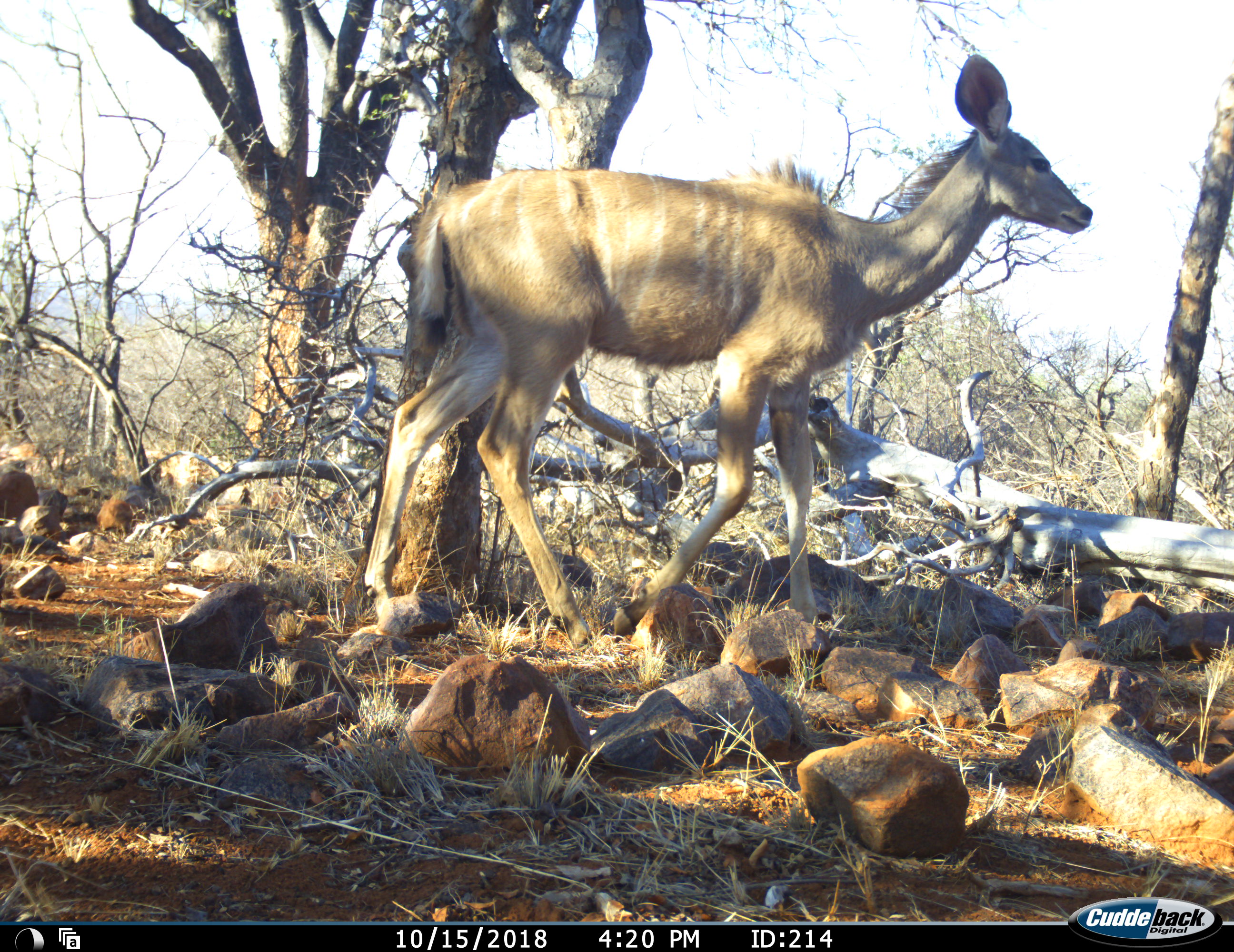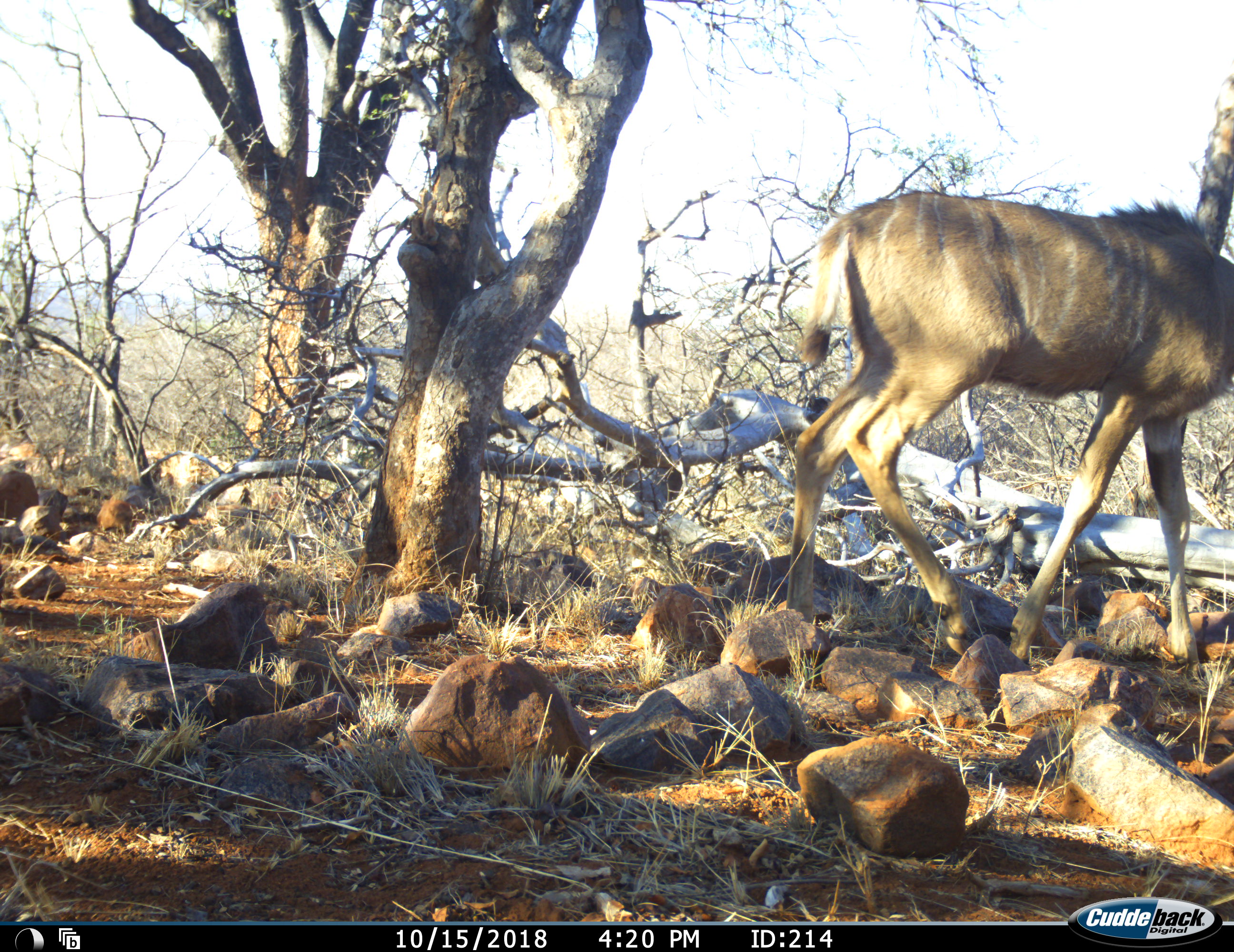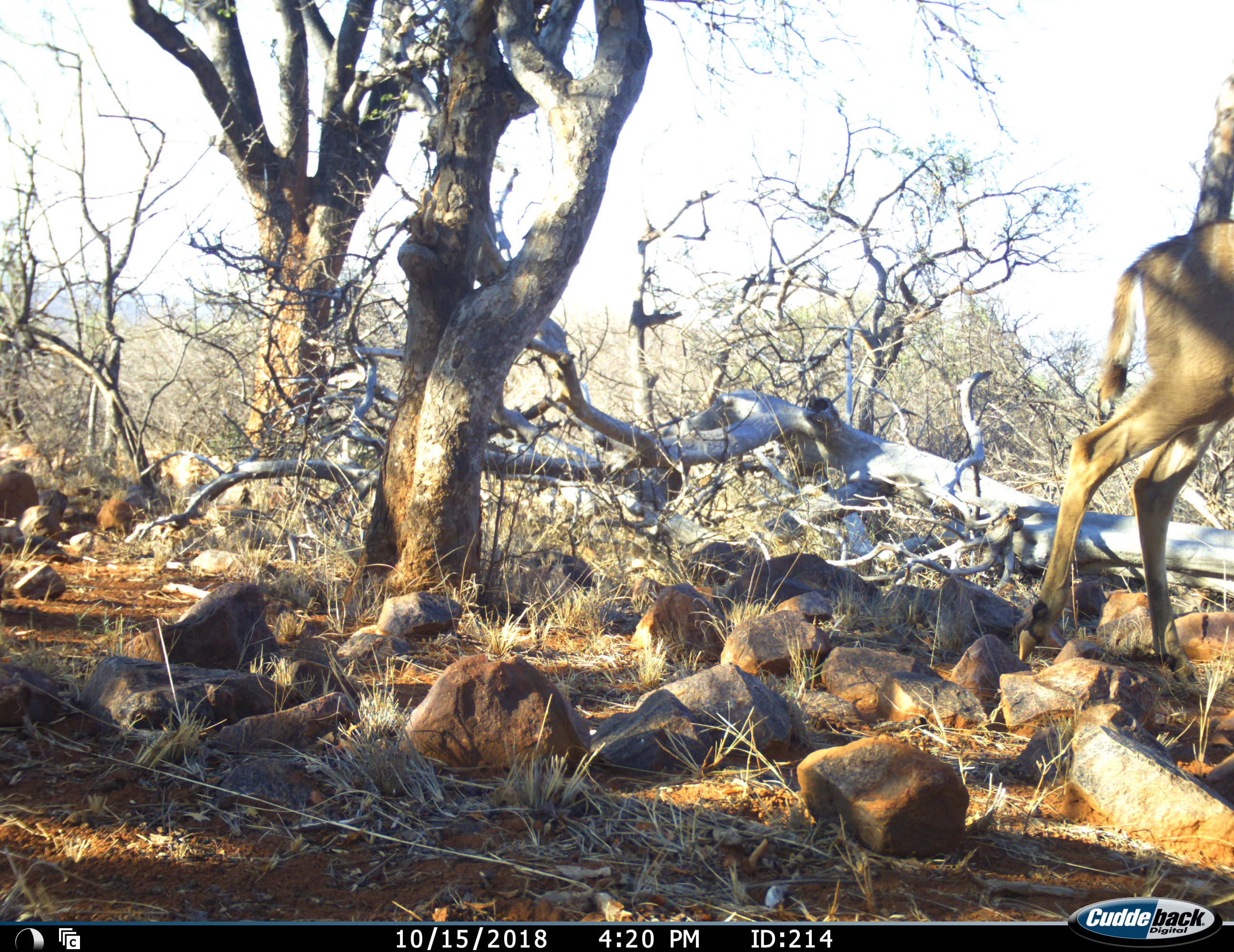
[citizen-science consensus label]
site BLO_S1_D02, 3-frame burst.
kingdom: Animalia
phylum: Chordata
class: Mammalia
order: Artiodactyla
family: Bovidae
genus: Tragelaphus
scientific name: Tragelaphus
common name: kudu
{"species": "kudu (Tragelaphus)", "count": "1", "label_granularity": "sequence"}